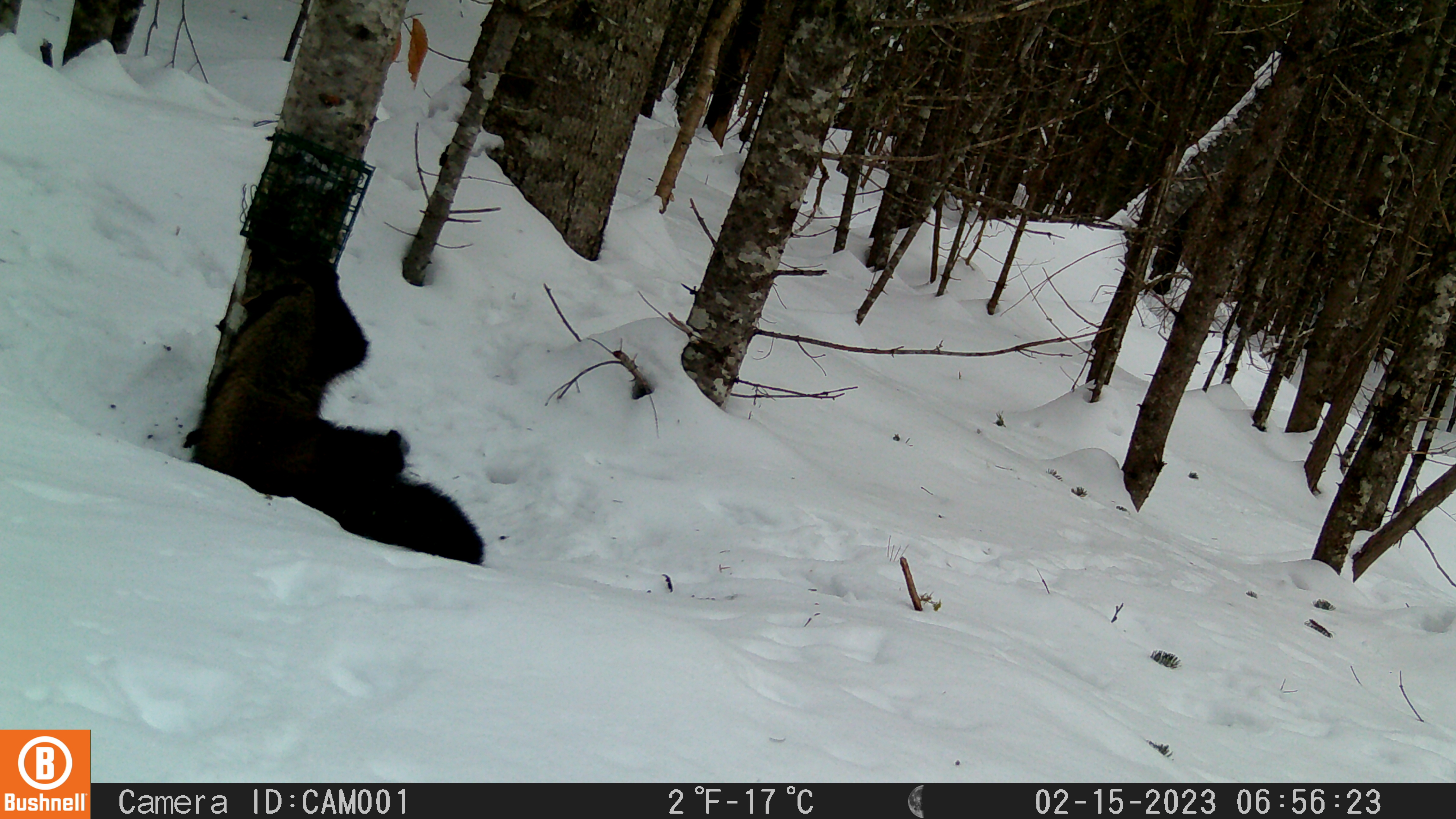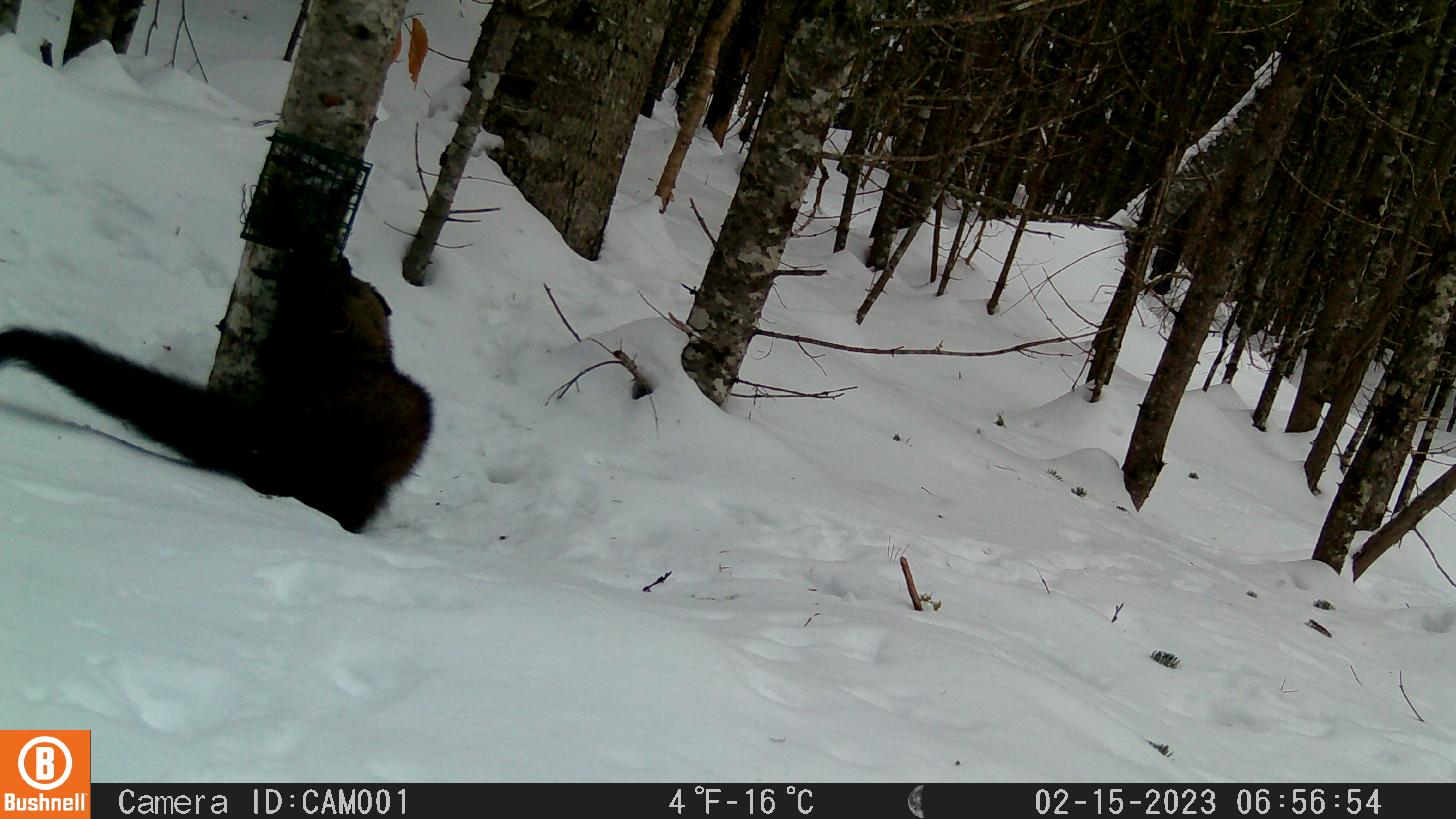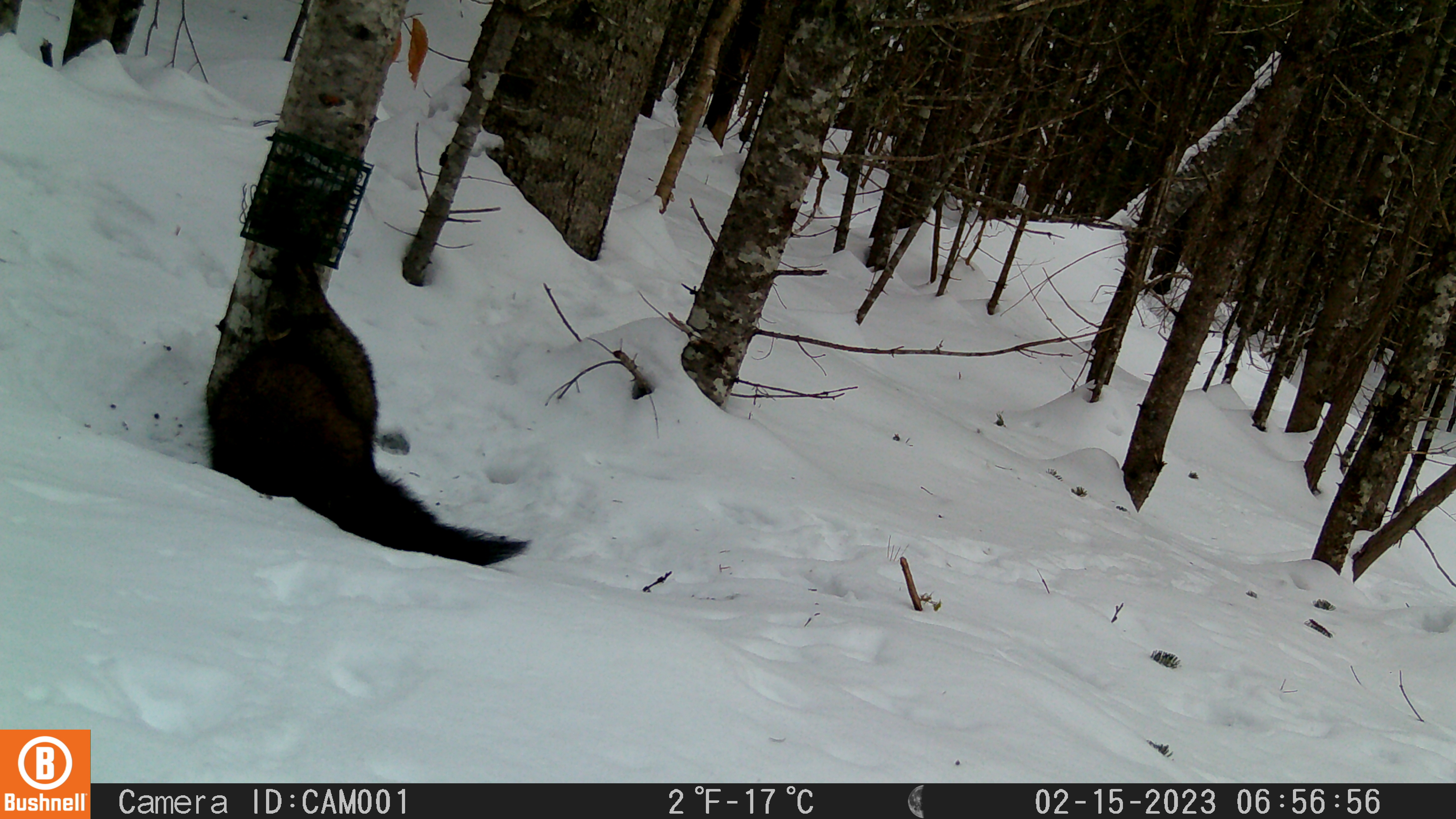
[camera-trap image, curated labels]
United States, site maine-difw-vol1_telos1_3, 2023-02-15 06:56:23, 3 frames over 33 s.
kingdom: Animalia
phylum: Chordata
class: Mammalia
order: Carnivora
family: Mustelidae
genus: Pekania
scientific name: Pekania pennanti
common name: fisher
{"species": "fisher (Pekania pennanti)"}